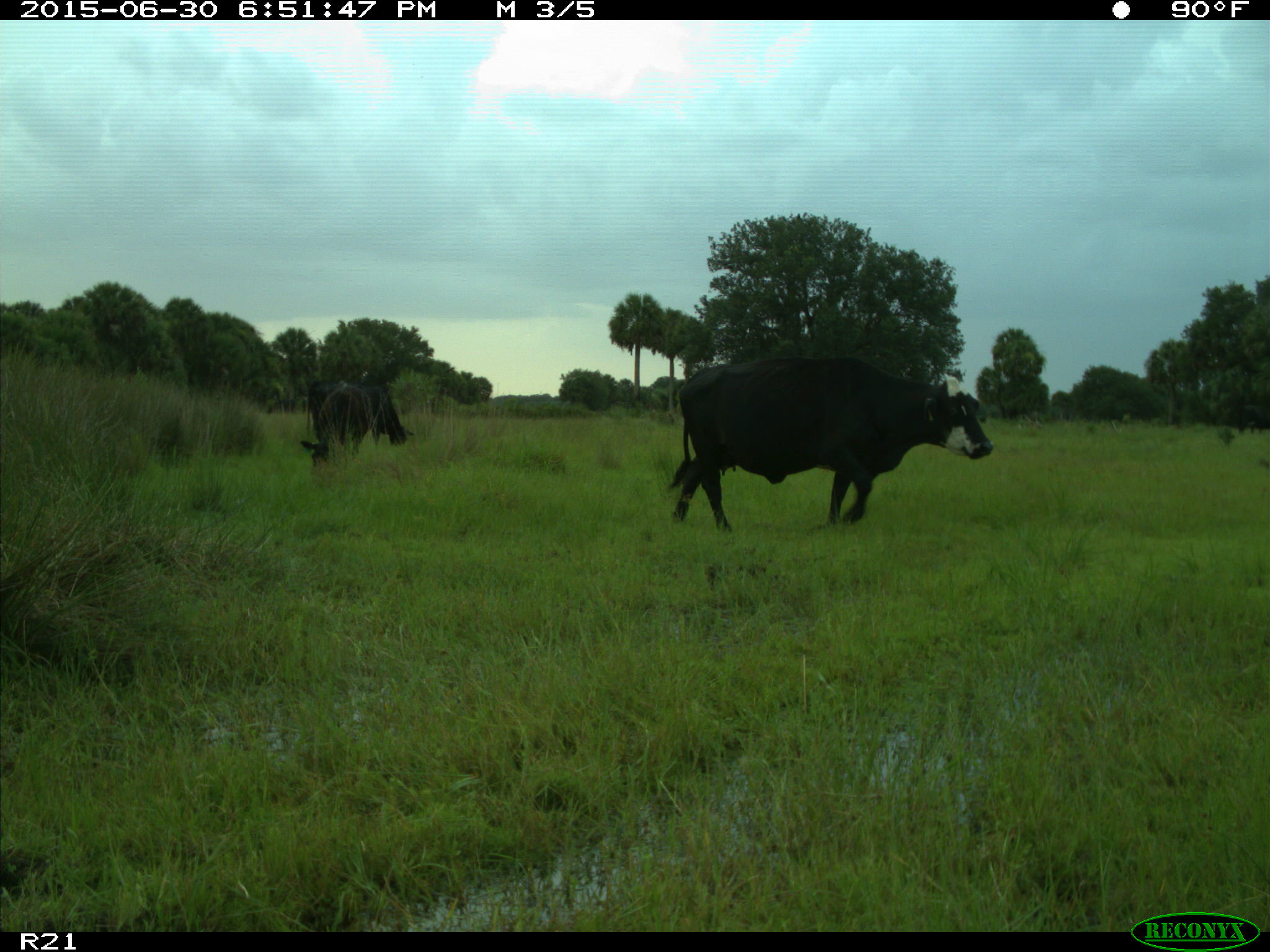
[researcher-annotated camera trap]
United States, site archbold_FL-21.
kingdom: Animalia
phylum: Chordata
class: Mammalia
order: Artiodactyla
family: Bovidae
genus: Bos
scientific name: Bos taurus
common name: domestic cow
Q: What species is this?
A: Bos taurus (domestic cow).